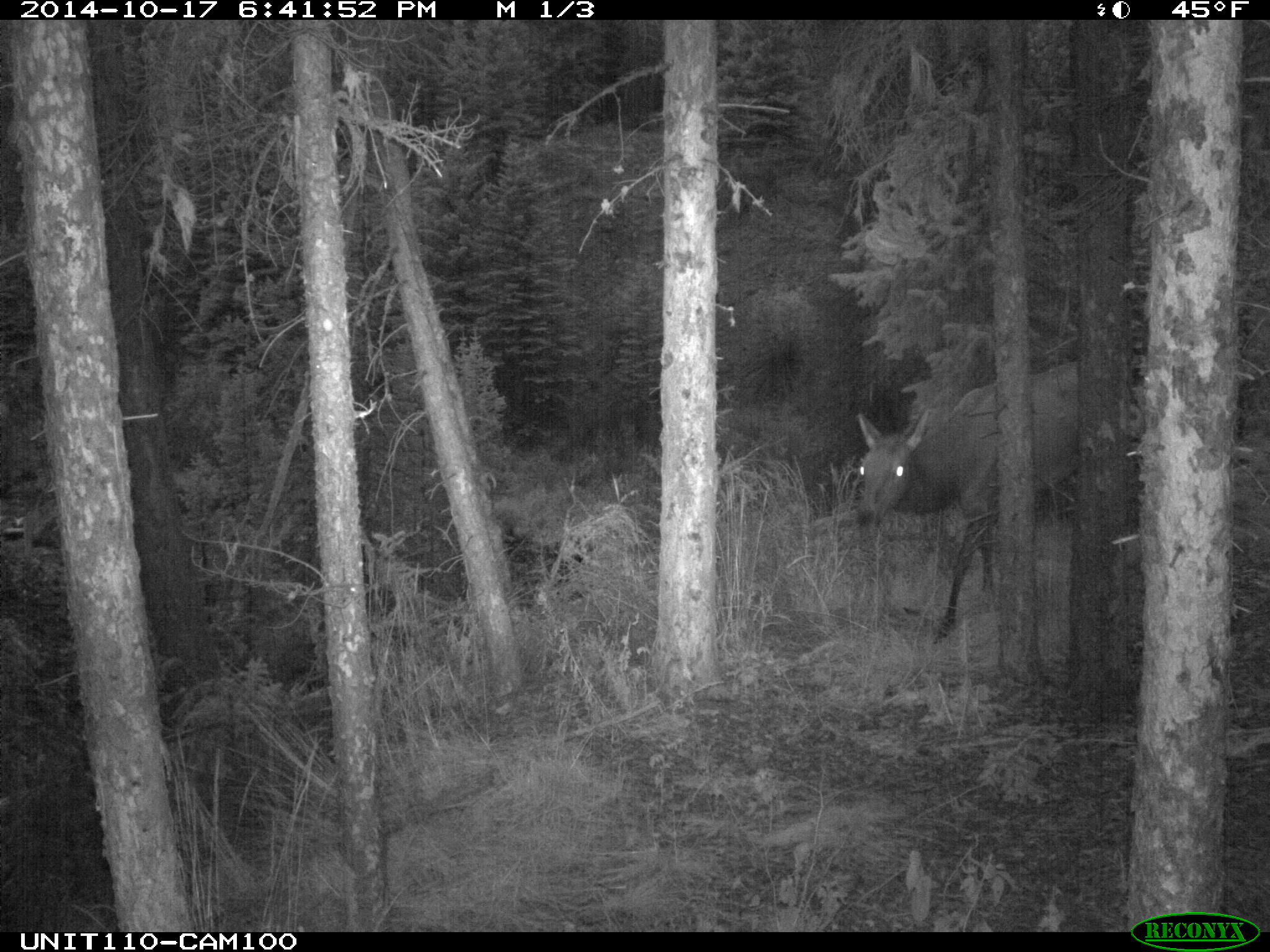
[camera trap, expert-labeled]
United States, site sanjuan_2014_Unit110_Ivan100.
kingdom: Animalia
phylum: Chordata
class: Mammalia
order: Artiodactyla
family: Cervidae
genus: Cervus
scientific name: Cervus elaphus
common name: red deer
Cervus elaphus (red deer).